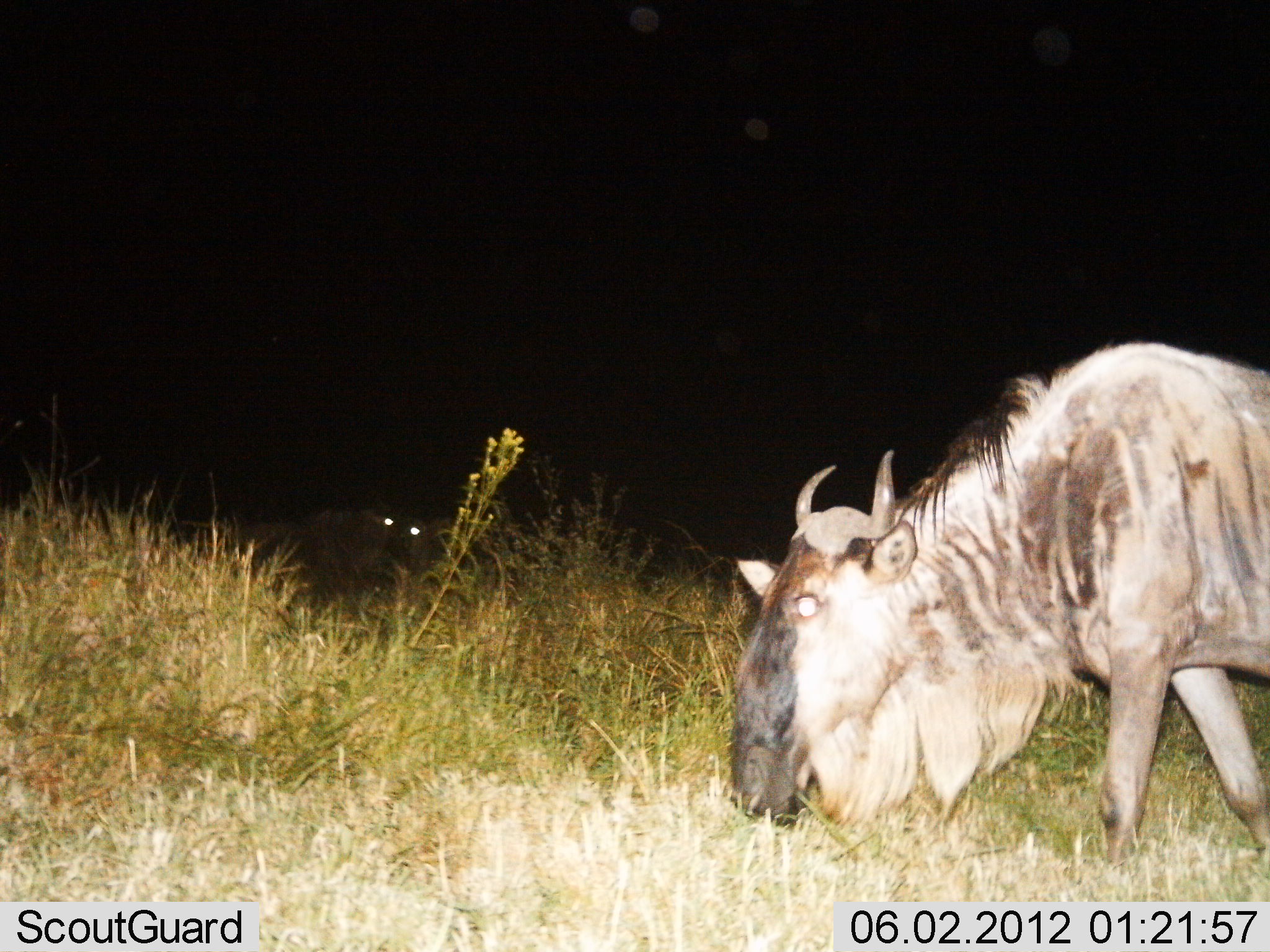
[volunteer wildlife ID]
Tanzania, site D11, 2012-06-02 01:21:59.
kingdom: Animalia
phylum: Chordata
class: Mammalia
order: Artiodactyla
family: Bovidae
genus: Connochaetes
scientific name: Connochaetes taurinus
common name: blue wildebeest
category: wildebeest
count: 1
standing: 50%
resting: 10%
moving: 0%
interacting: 0%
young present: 0%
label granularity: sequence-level